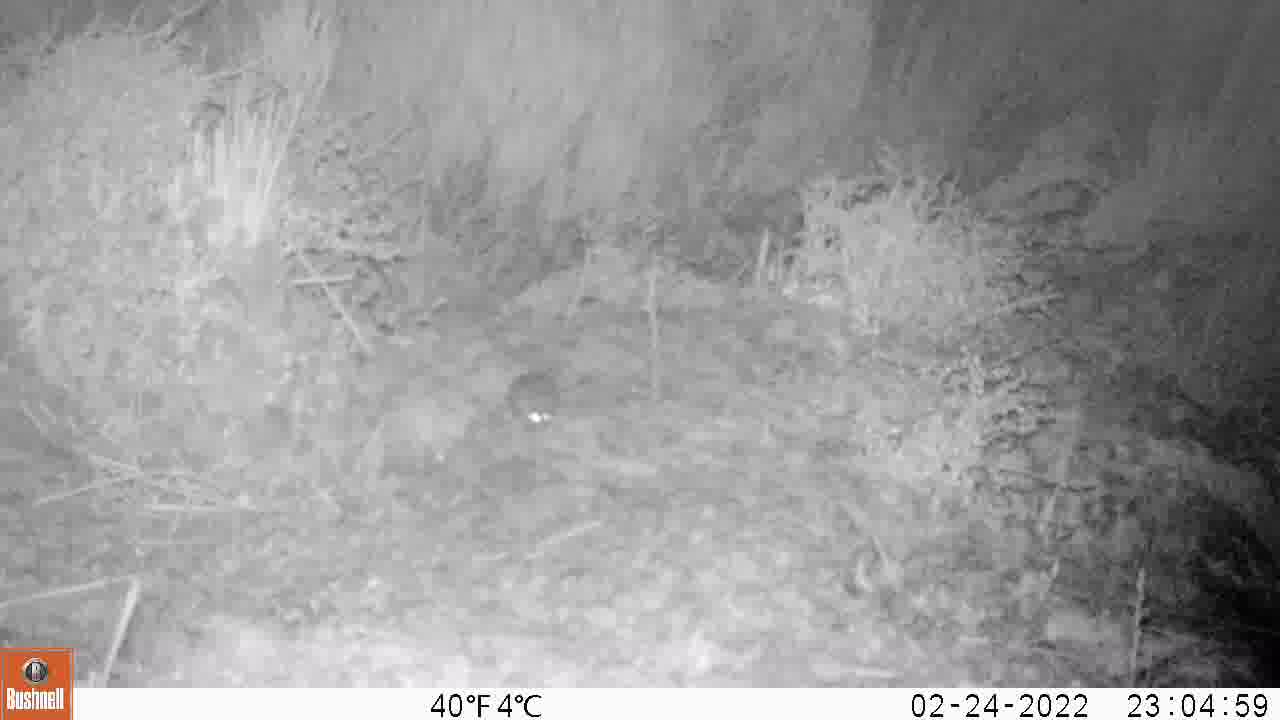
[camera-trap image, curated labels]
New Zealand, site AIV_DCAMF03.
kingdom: Animalia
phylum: Chordata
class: Mammalia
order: Rodentia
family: Muridae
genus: Mus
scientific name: Mus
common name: mouse